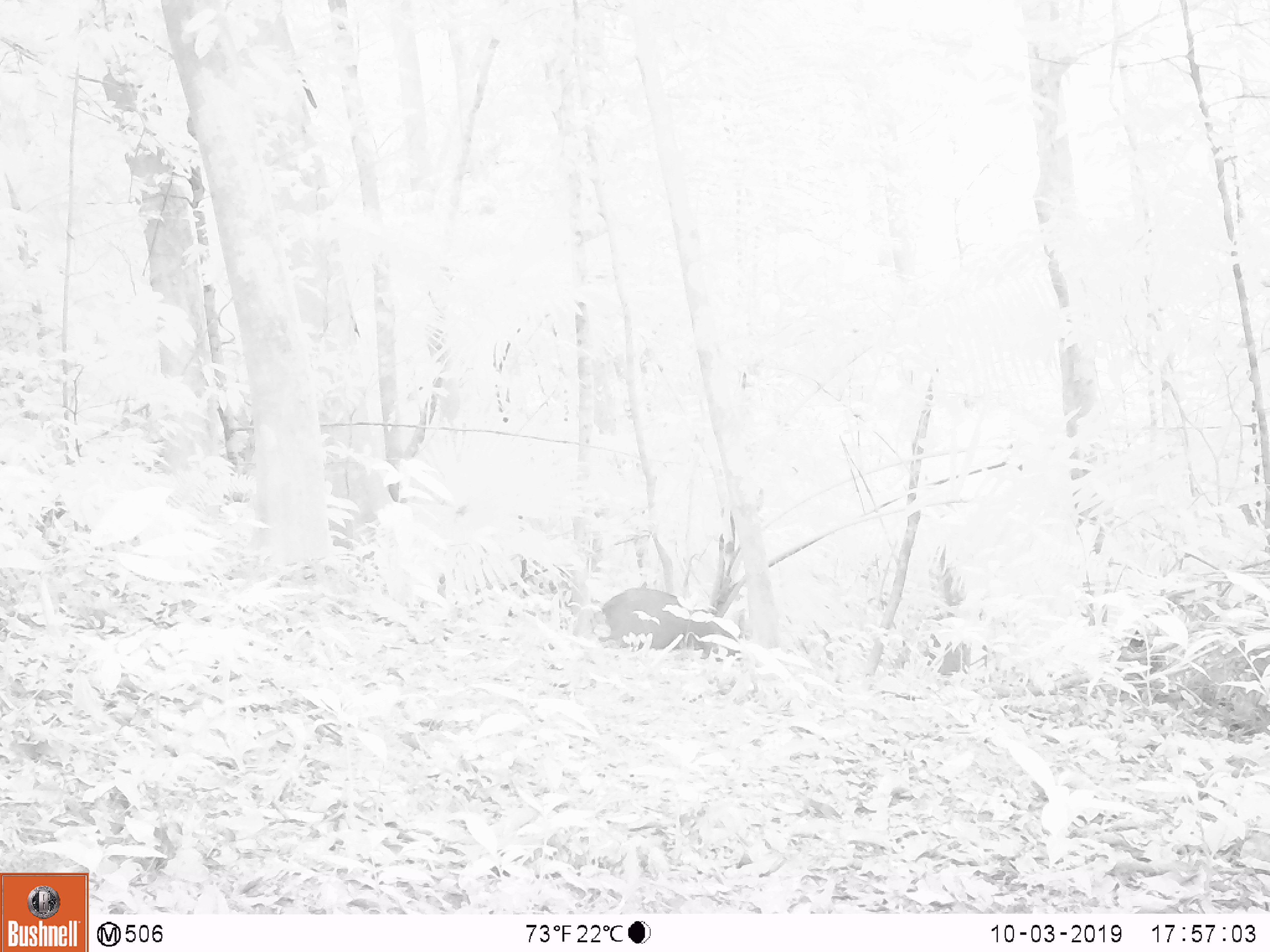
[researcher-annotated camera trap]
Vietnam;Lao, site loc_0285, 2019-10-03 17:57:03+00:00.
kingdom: Animalia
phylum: Chordata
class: Mammalia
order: Artiodactyla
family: Suidae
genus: Sus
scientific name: Sus scrofa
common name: eurasian wild pig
Eurasian wild pig (Sus scrofa). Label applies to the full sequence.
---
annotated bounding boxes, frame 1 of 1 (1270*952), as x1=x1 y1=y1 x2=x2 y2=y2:
eurasian wild pig: x1=589 y1=586 x2=742 y2=662